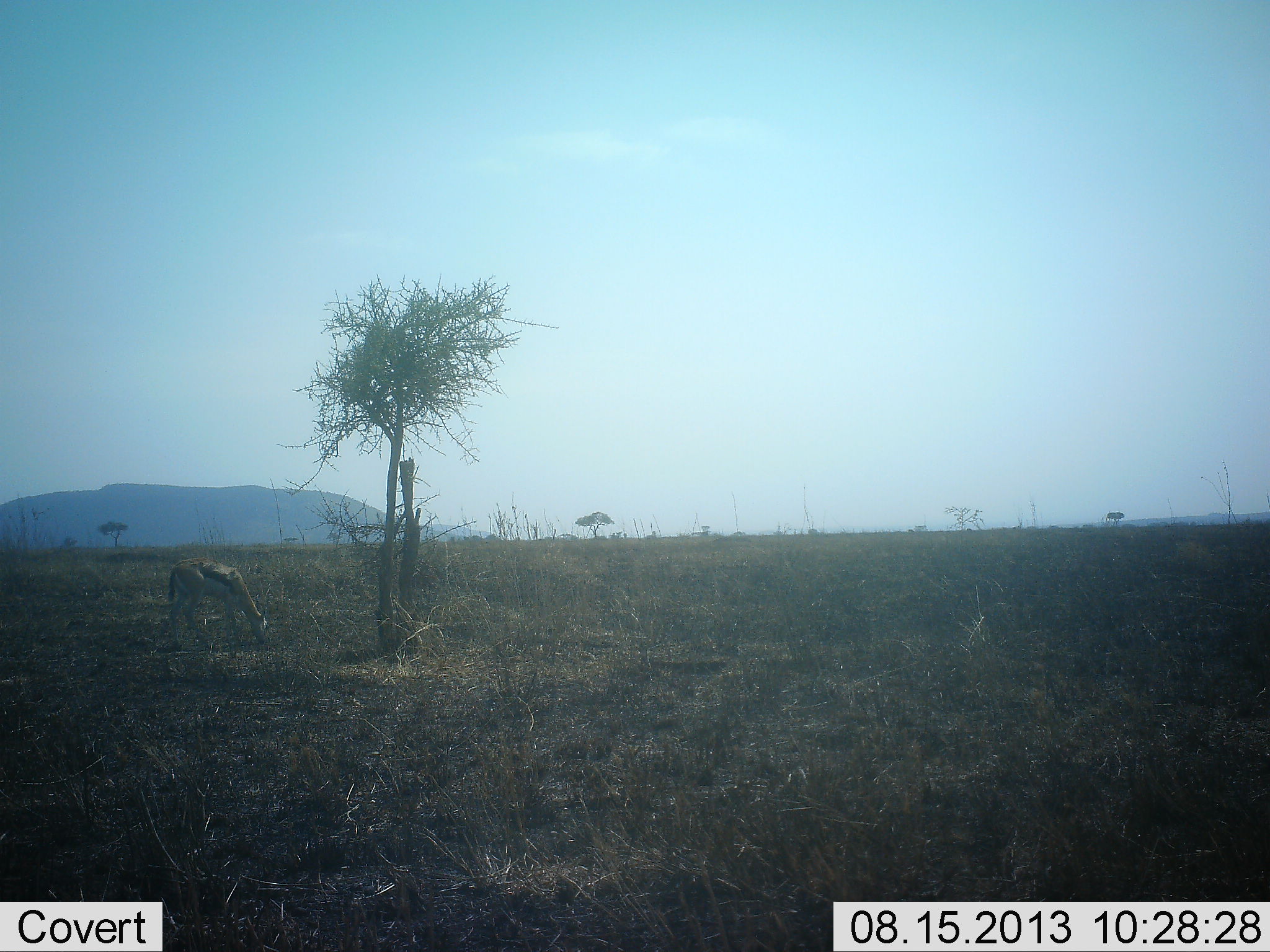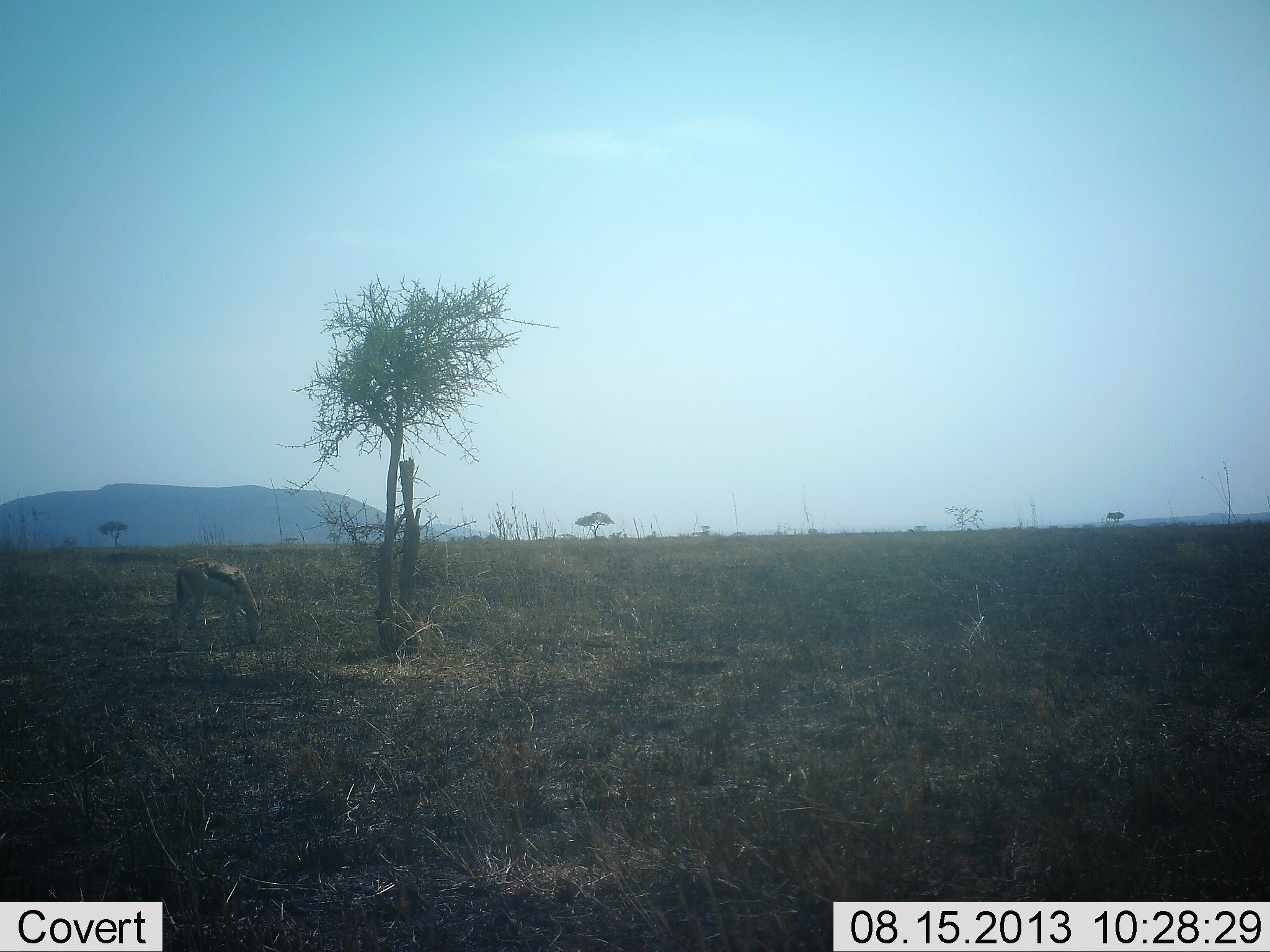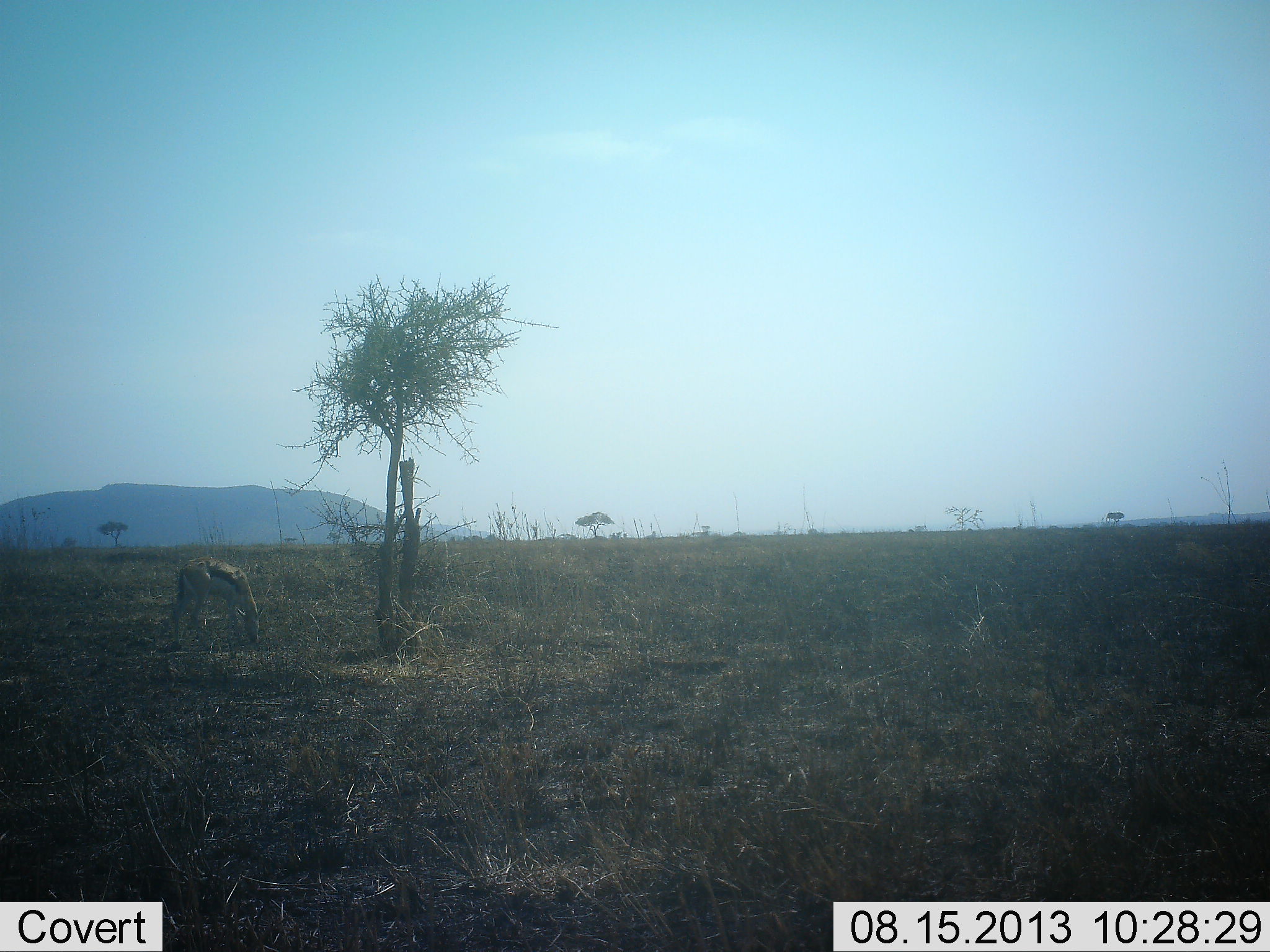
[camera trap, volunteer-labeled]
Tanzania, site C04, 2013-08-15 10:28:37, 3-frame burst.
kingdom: Animalia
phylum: Chordata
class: Mammalia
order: Artiodactyla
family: Bovidae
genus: Eudorcas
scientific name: Eudorcas thomsonii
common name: thomson's gazelle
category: gazellethomsons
Gazellethomsons (thomson's gazelle) (Eudorcas thomsonii), count 1. Behavior (volunteer vote fractions): standing 16%, resting 0%, moving 0%, interacting 0%. Young present (vote fraction): 0%. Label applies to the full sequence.